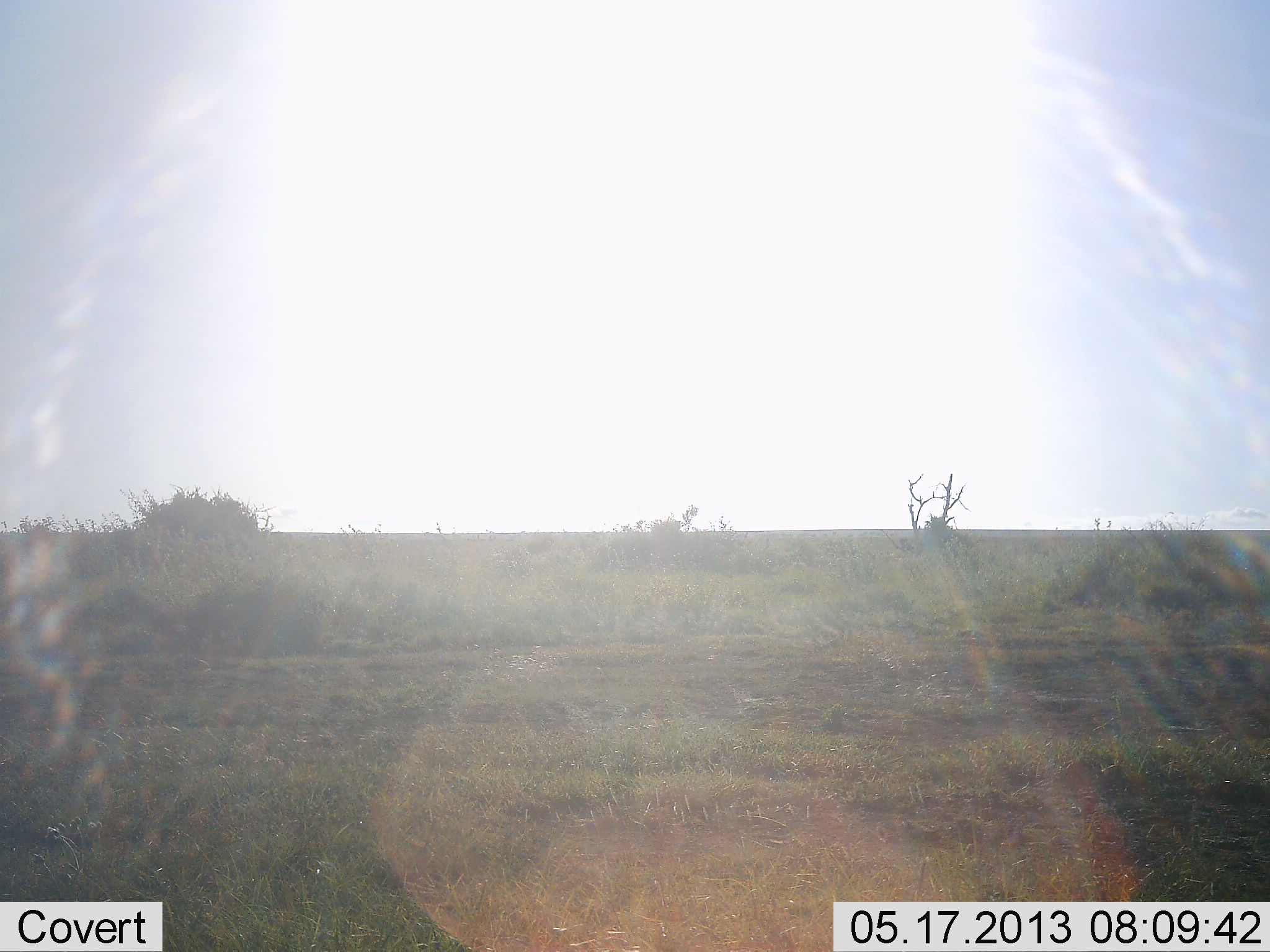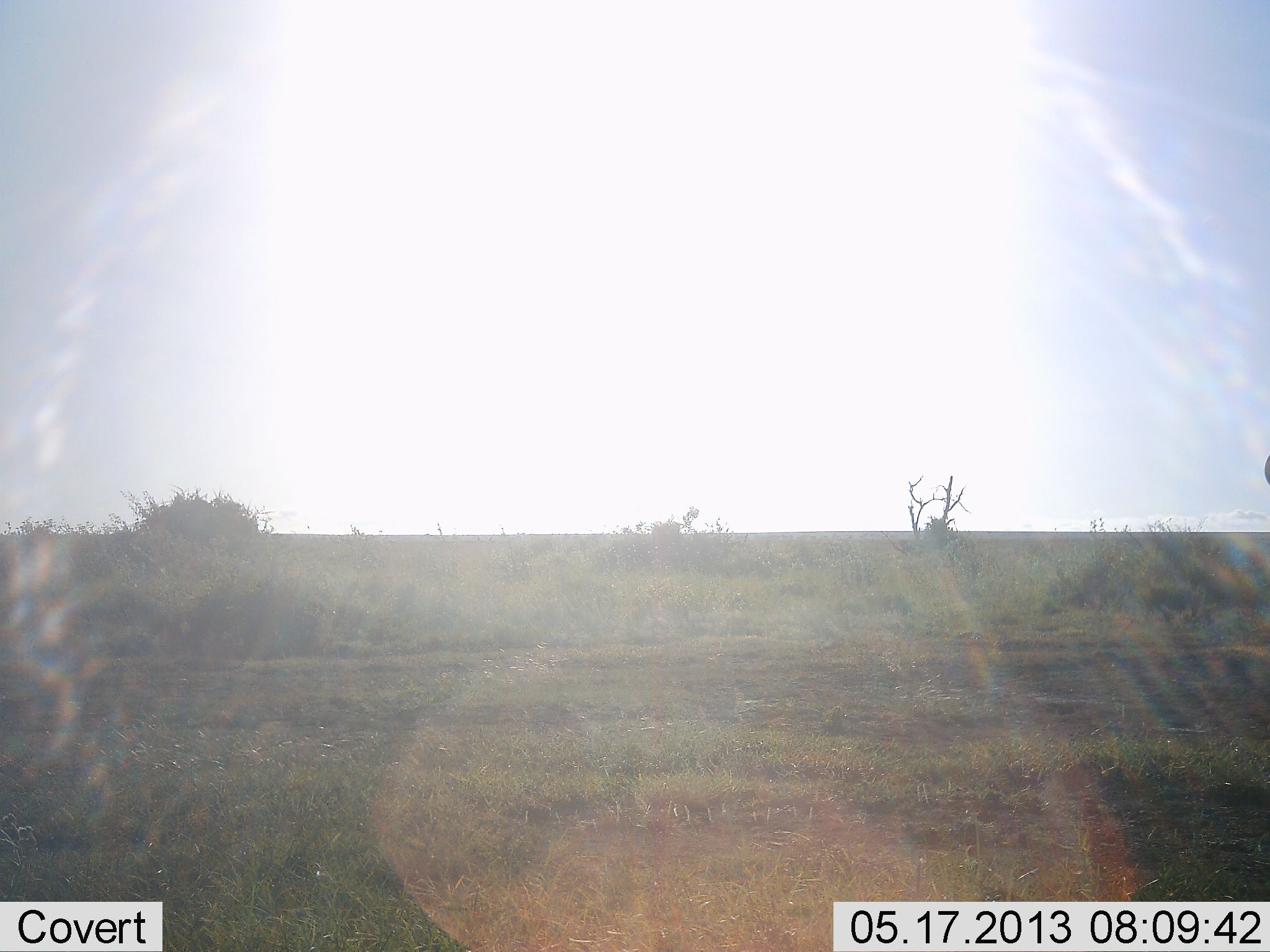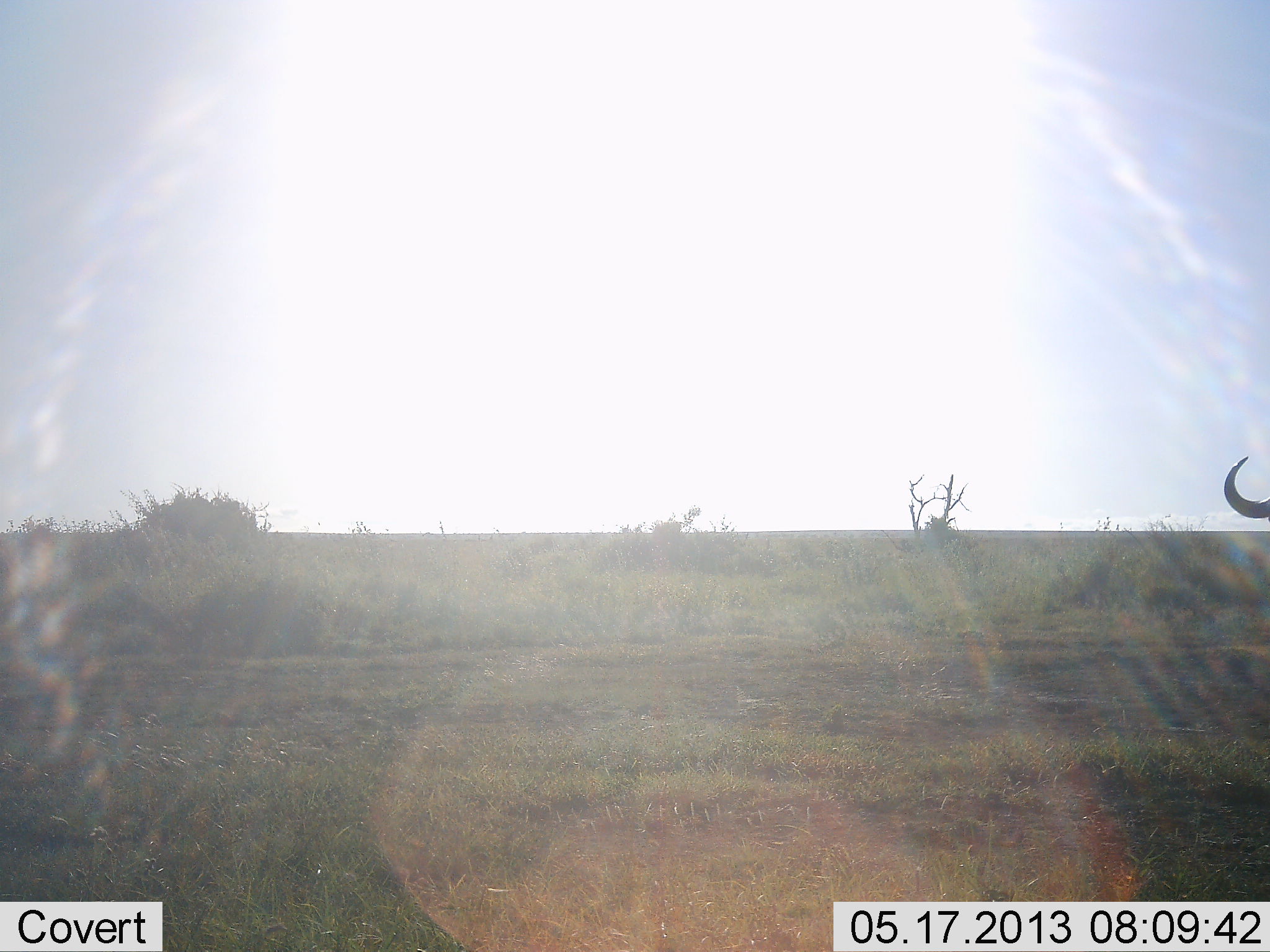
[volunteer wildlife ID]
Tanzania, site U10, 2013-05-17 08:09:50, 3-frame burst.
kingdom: Animalia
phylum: Chordata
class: Mammalia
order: Artiodactyla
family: Bovidae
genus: Connochaetes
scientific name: Connochaetes taurinus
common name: blue wildebeest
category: wildebeest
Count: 1.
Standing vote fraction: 12%.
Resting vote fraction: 0%.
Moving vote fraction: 88%.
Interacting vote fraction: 0%.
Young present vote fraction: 0%.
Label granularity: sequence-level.